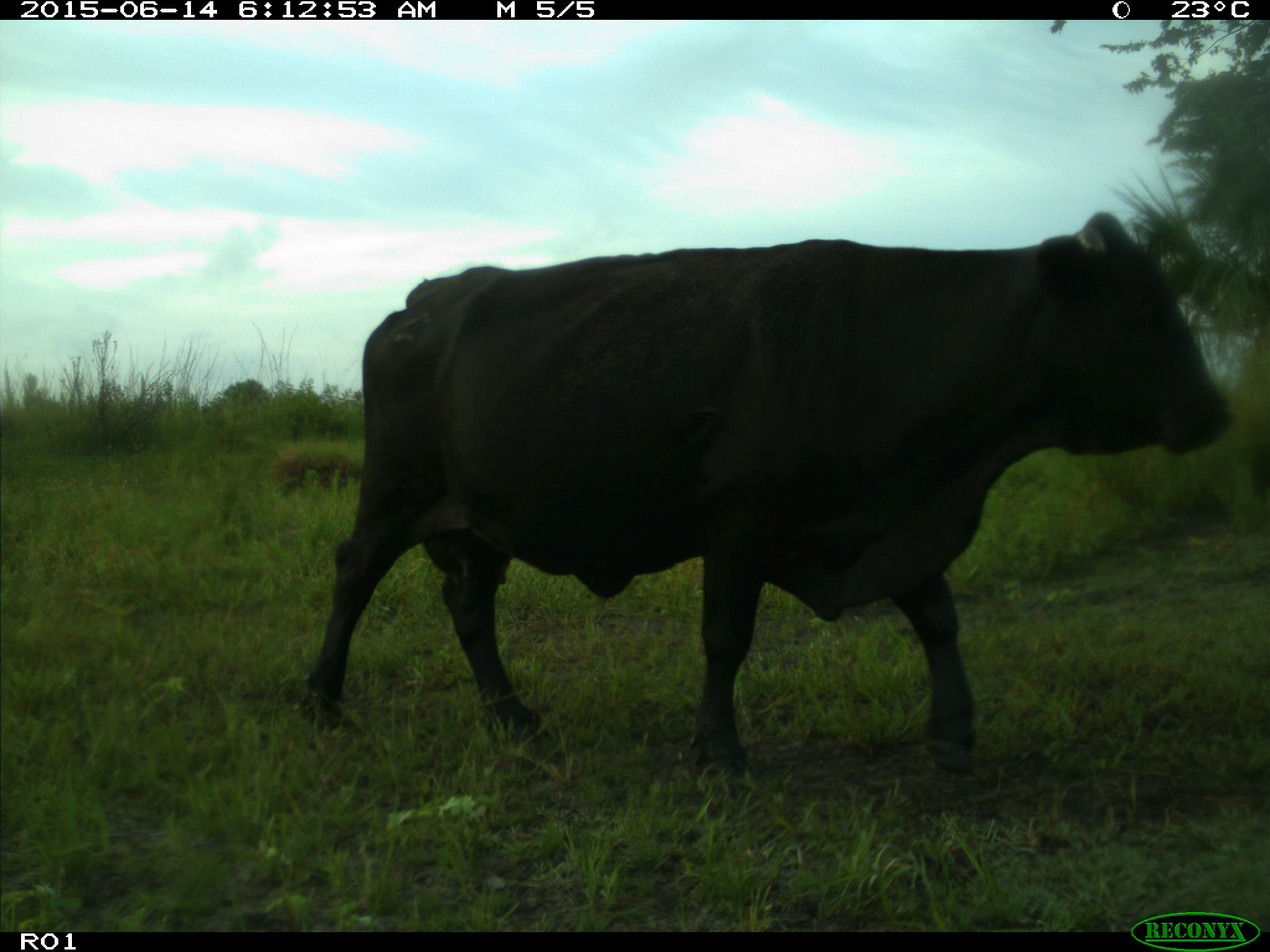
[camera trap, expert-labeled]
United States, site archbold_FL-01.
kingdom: Animalia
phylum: Chordata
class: Mammalia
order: Artiodactyla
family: Bovidae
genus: Bos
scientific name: Bos taurus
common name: domestic cow